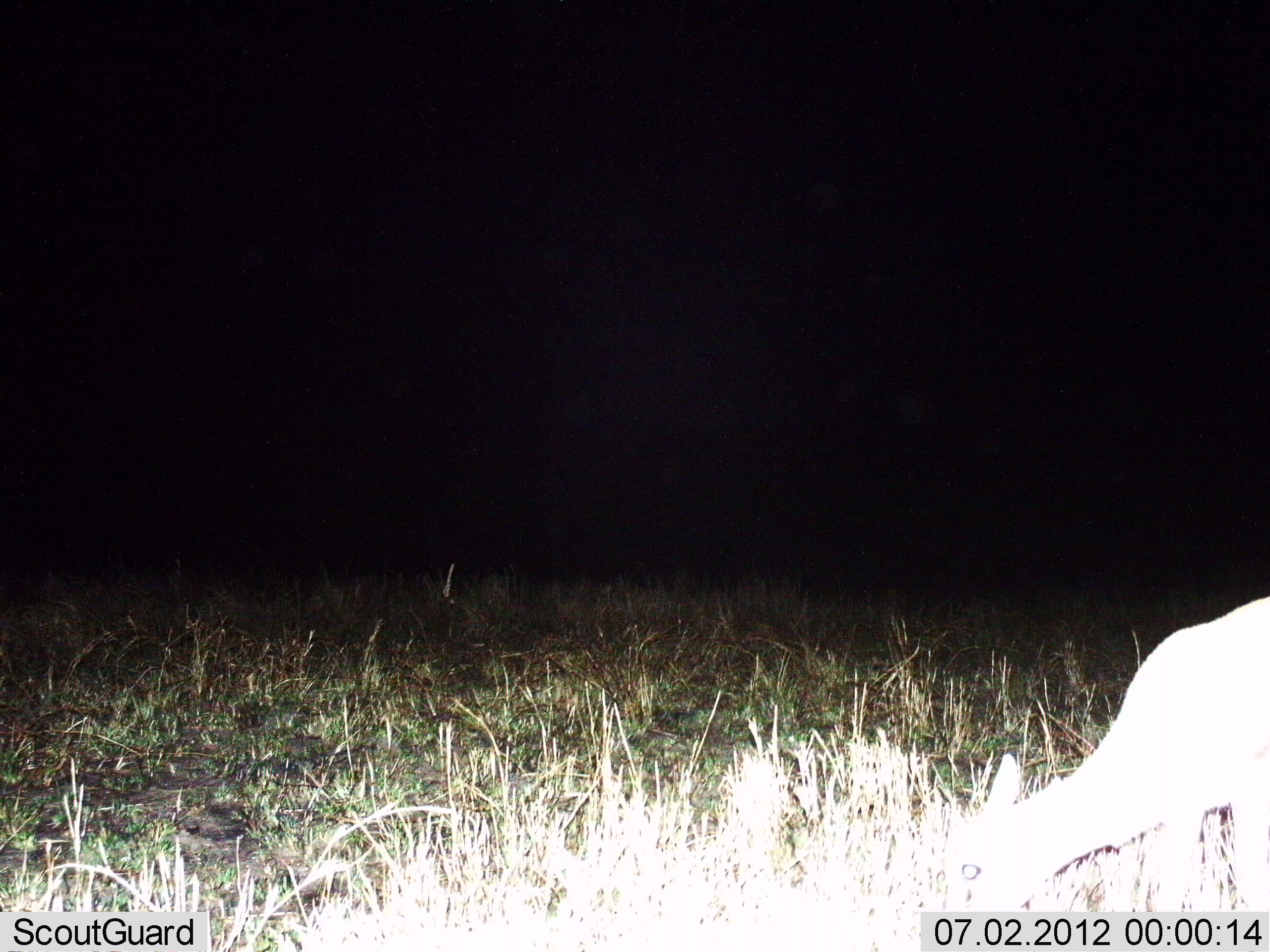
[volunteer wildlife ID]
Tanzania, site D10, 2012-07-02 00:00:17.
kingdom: Animalia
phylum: Chordata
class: Mammalia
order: Artiodactyla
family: Bovidae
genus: Madoqua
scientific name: Madoqua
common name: dikdik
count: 1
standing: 0%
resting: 0%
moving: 0%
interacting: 0%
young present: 0%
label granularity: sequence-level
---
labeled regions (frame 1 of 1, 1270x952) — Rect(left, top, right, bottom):
animal: Rect(941, 595, 1270, 913)